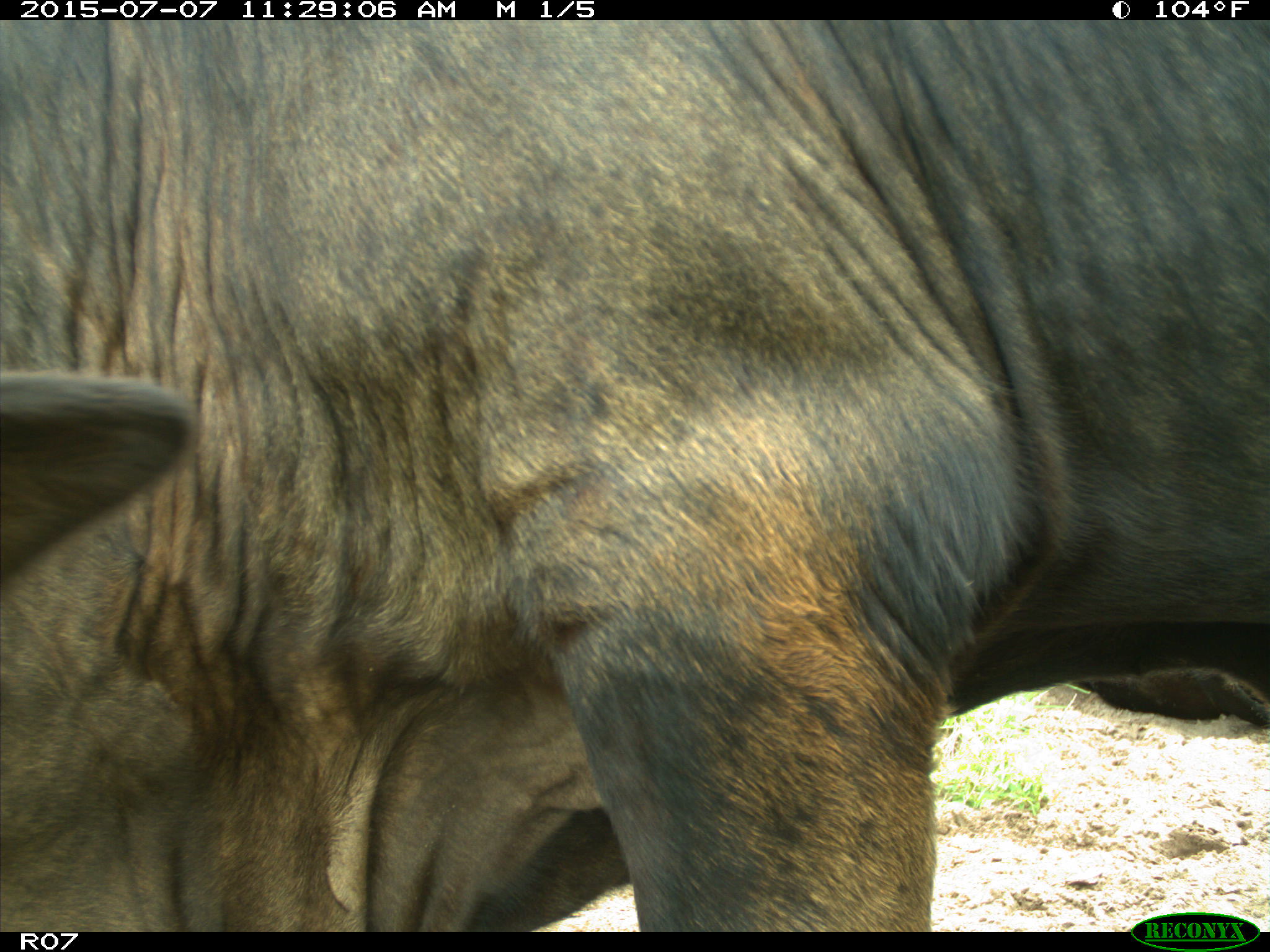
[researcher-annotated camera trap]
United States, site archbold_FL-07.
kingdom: Animalia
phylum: Chordata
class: Mammalia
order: Artiodactyla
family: Bovidae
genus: Bos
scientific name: Bos taurus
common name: domestic cow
Bos taurus (domestic cow).